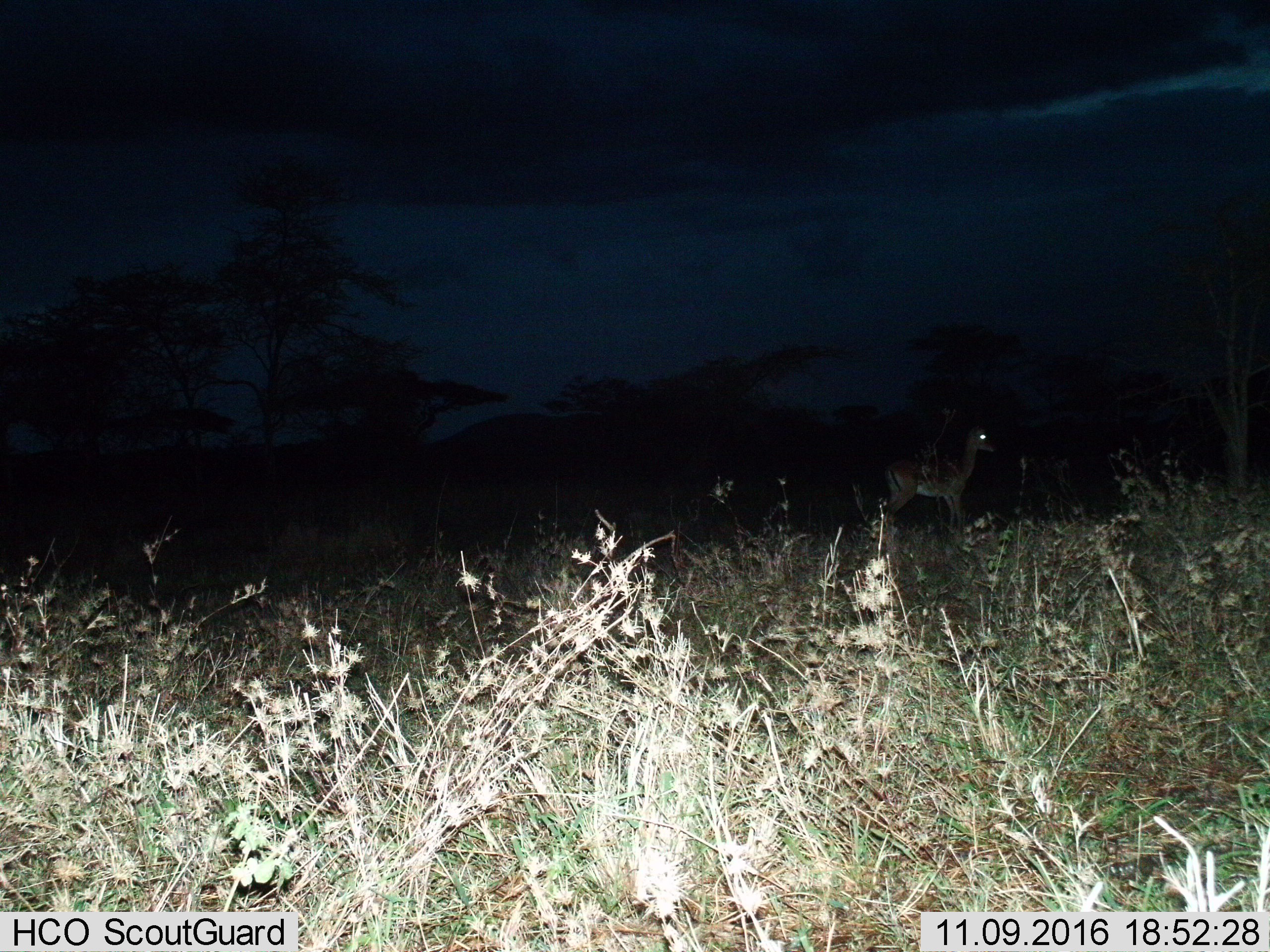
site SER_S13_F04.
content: unidentified animal